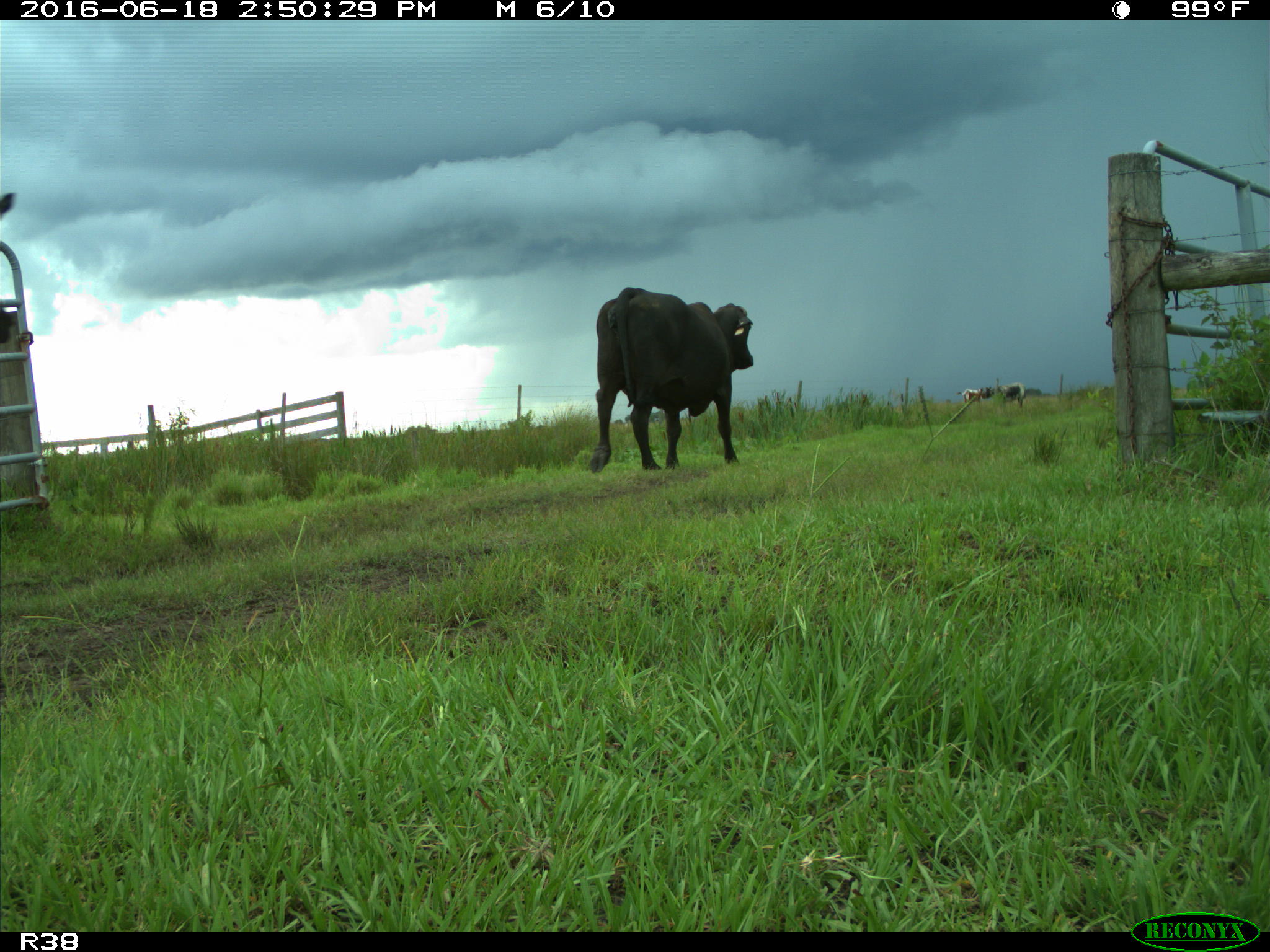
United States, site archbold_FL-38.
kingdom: Animalia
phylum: Chordata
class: Mammalia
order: Artiodactyla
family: Bovidae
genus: Bos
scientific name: Bos taurus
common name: domestic cow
Bos taurus (domestic cow).